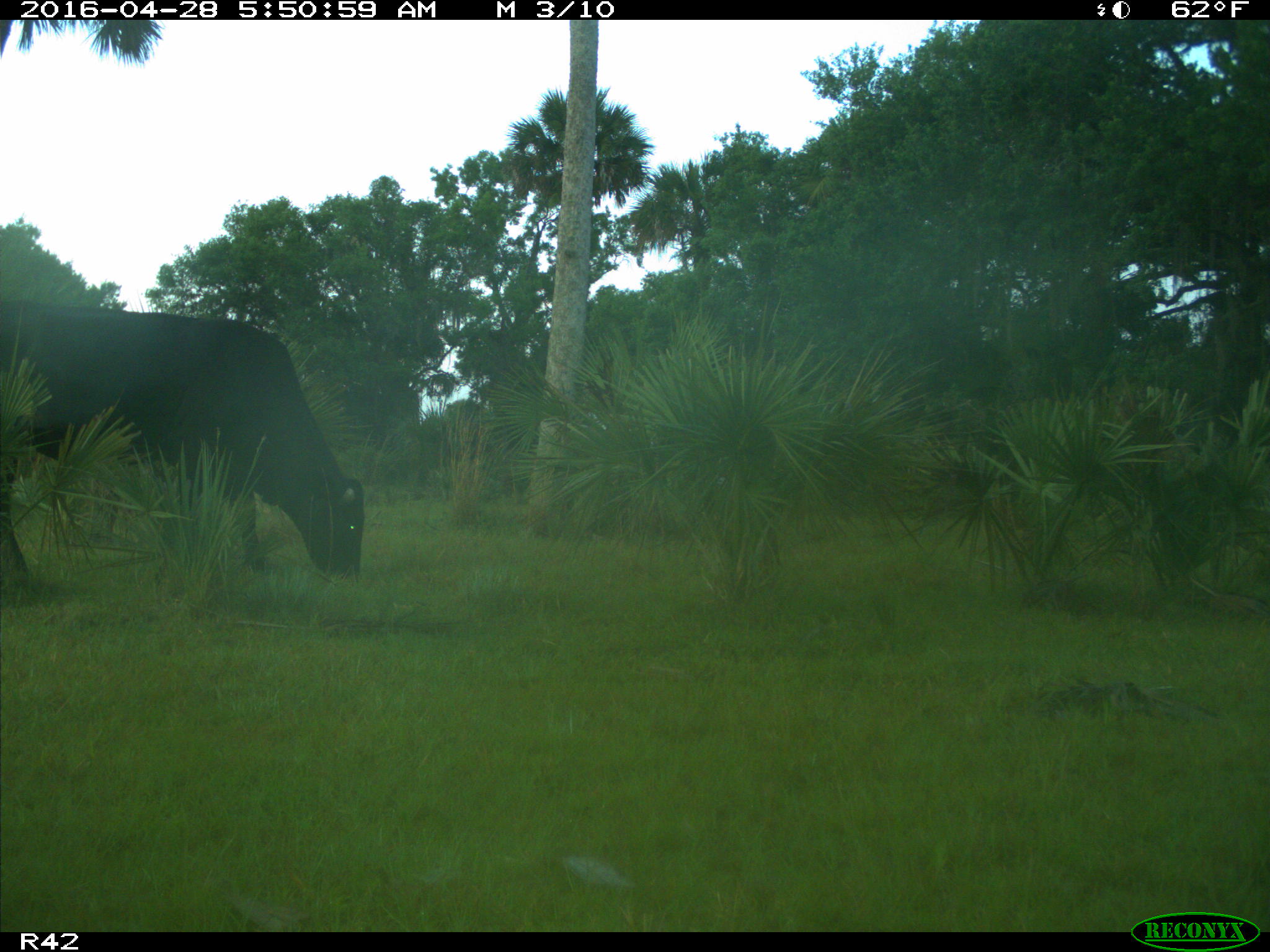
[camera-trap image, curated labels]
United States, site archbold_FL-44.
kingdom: Animalia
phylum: Chordata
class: Mammalia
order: Artiodactyla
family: Bovidae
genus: Bos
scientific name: Bos taurus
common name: domestic cow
Bos taurus (domestic cow).